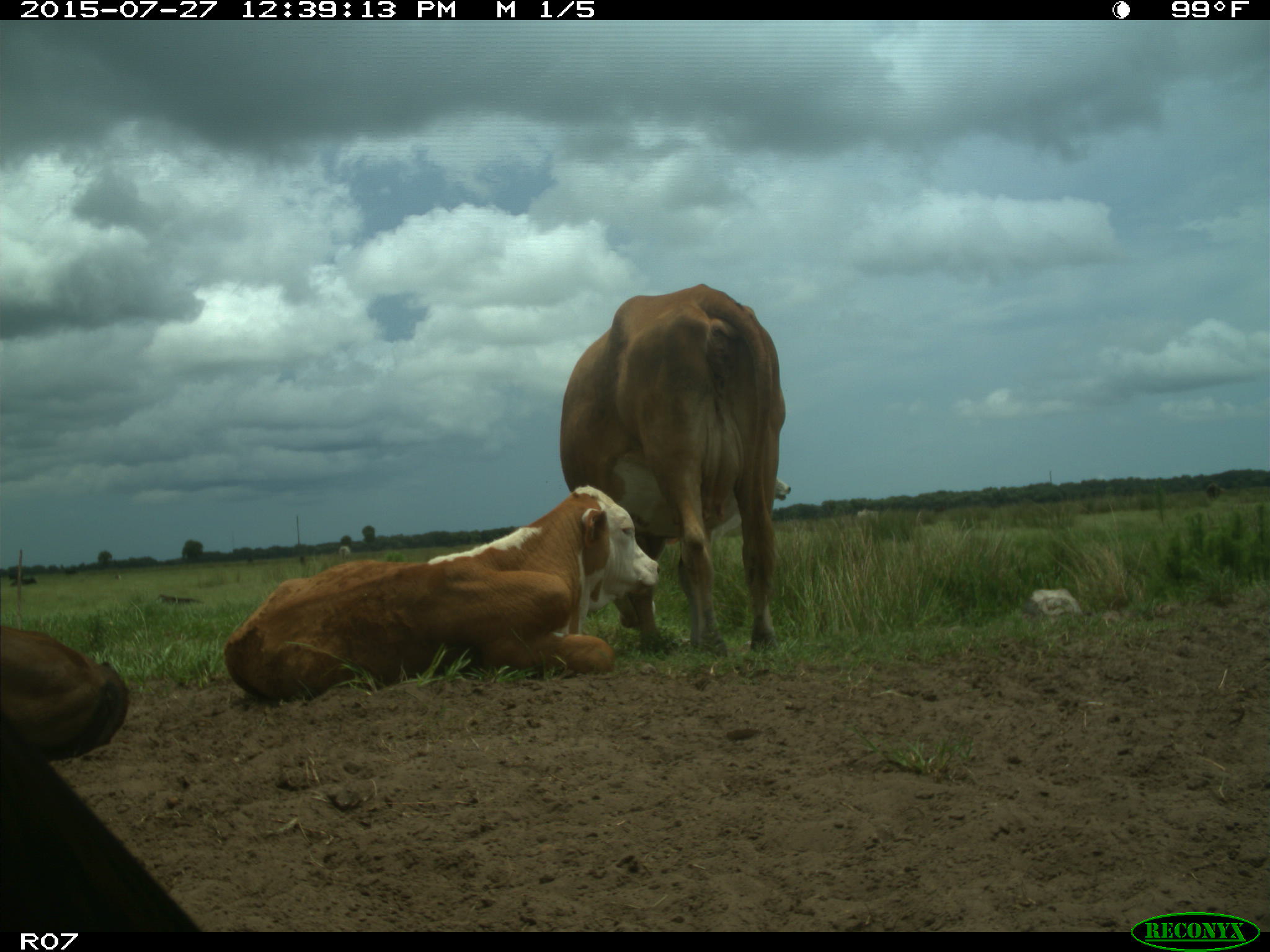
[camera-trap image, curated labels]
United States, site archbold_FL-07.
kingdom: Animalia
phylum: Chordata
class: Mammalia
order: Artiodactyla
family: Bovidae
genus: Bos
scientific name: Bos taurus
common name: domestic cow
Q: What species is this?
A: Bos taurus (domestic cow).